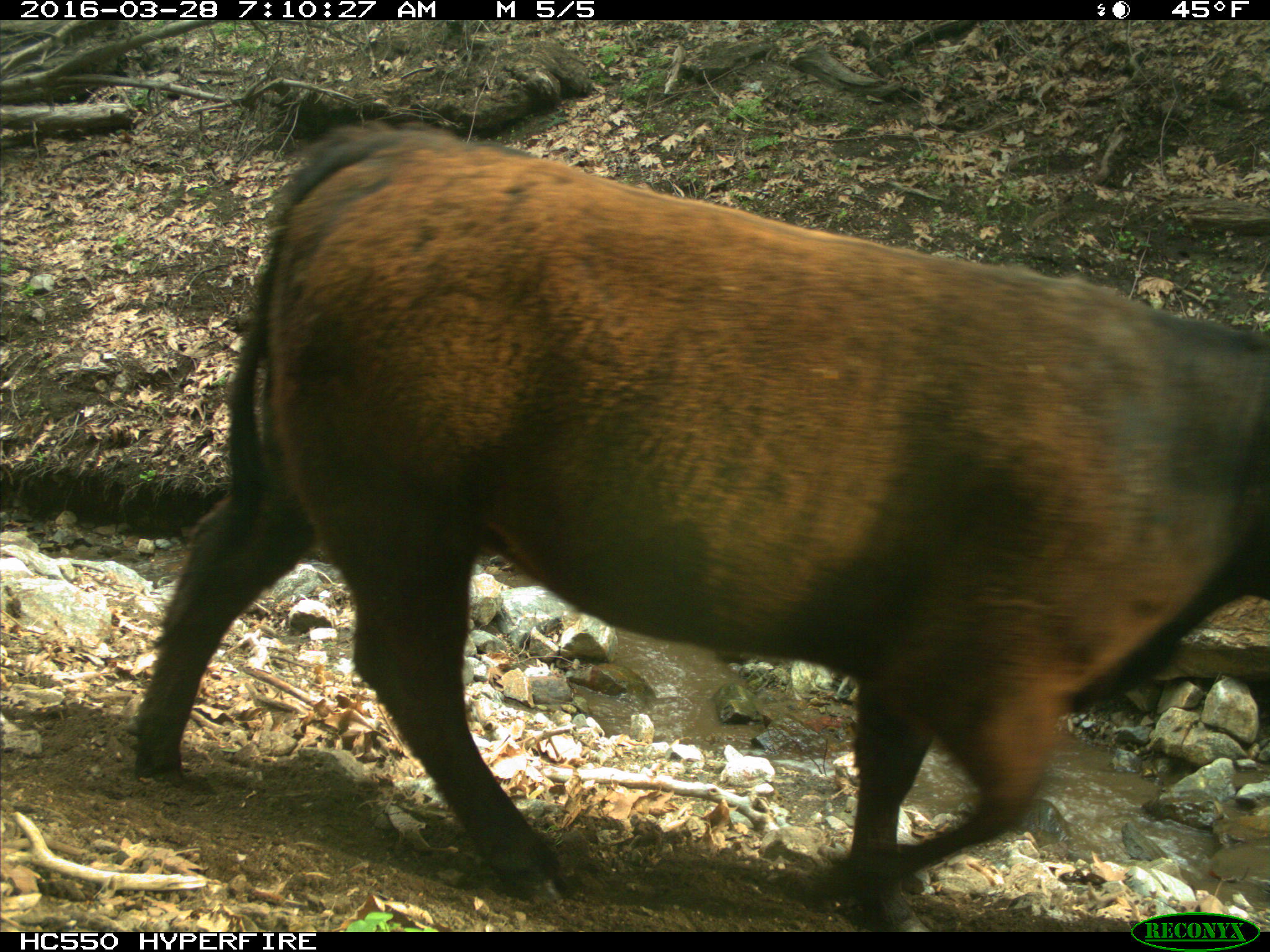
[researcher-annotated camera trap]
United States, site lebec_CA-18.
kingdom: Animalia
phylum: Chordata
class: Mammalia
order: Artiodactyla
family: Bovidae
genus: Bos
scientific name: Bos taurus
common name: domestic cow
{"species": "Bos taurus (domestic cow)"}